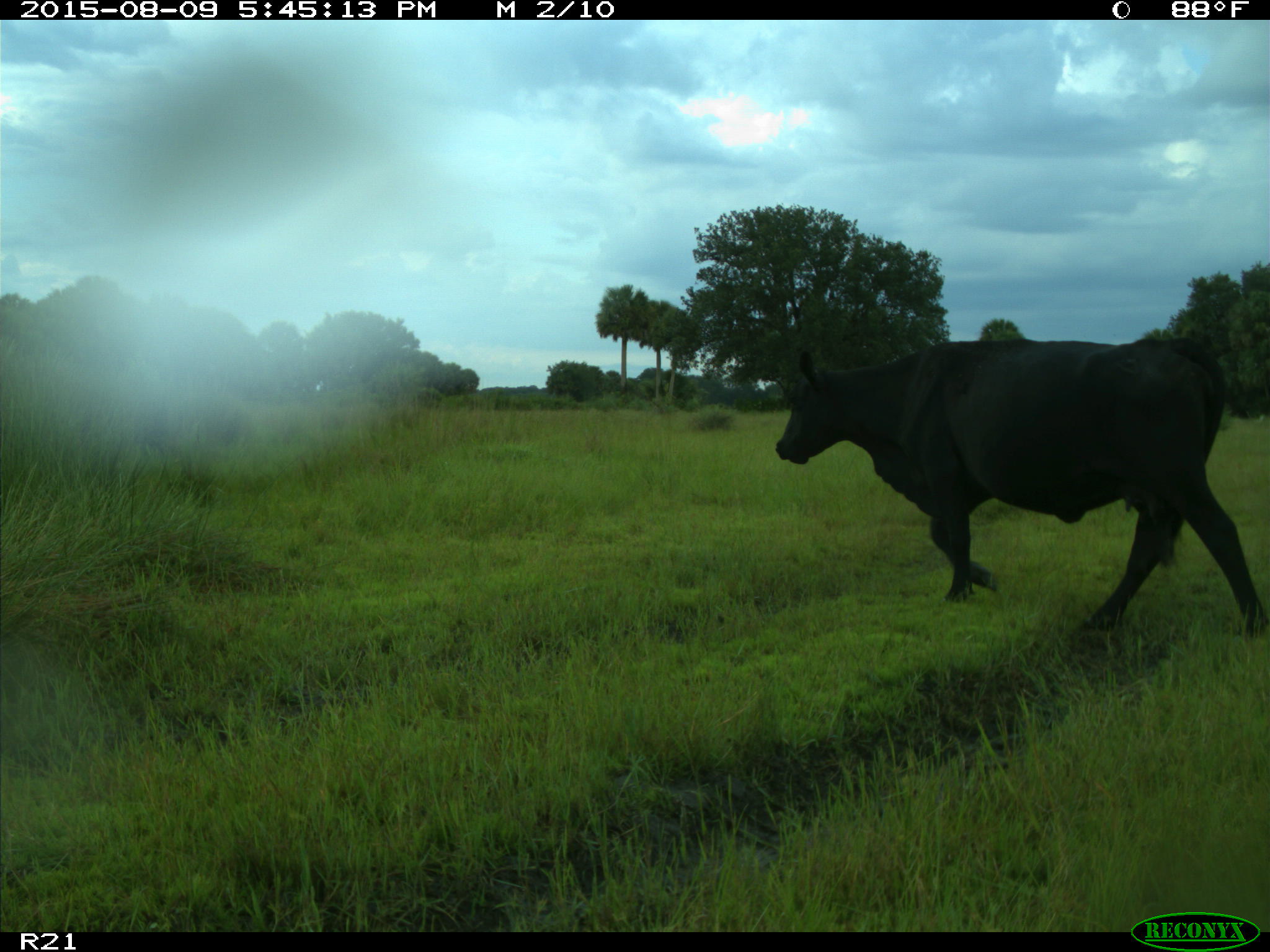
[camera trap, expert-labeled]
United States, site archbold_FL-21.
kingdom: Animalia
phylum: Chordata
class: Mammalia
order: Artiodactyla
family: Bovidae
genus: Bos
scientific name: Bos taurus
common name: domestic cow